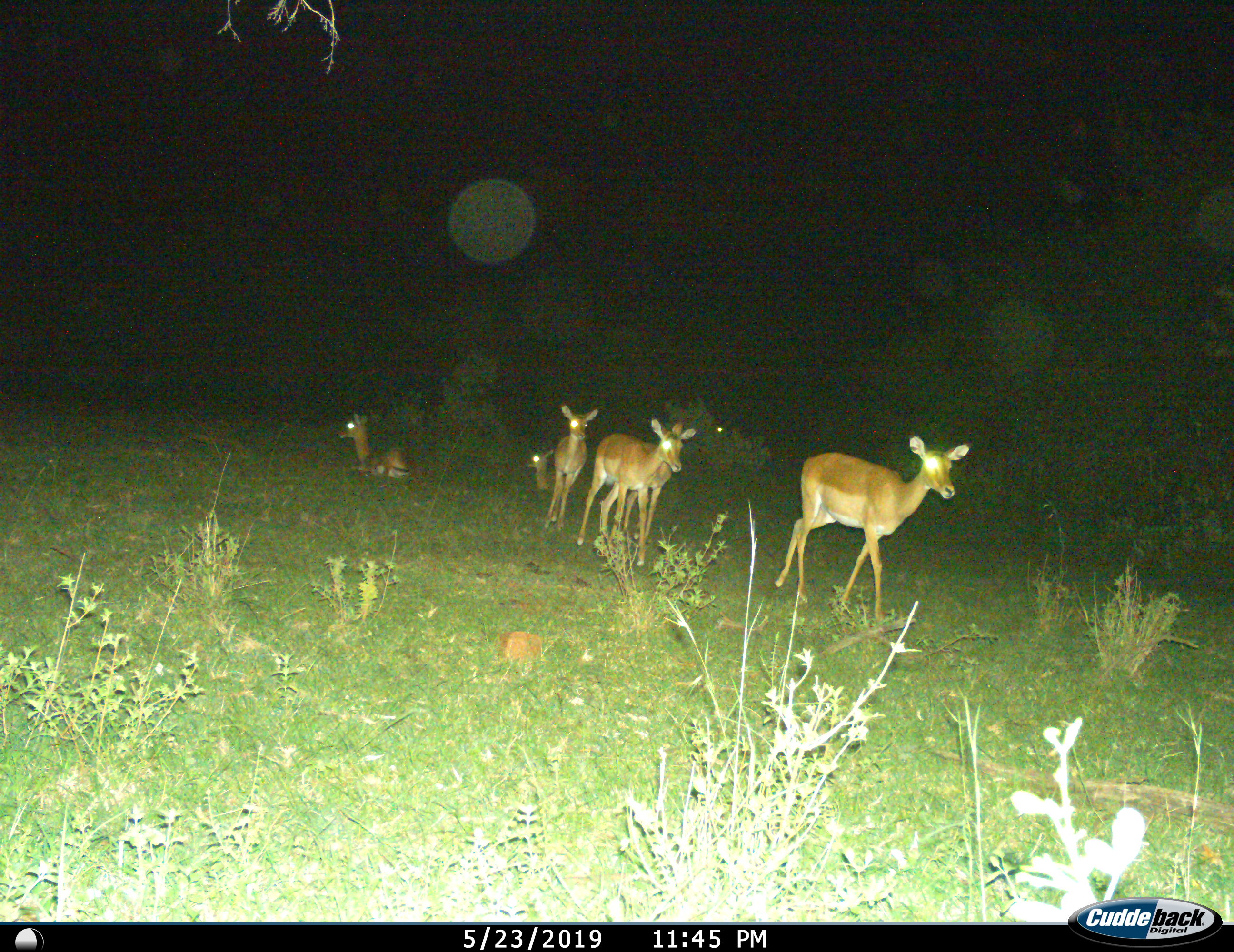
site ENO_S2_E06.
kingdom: Animalia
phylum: Chordata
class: Mammalia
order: Artiodactyla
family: Bovidae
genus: Aepyceros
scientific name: Aepyceros melampus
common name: impala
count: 6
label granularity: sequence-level